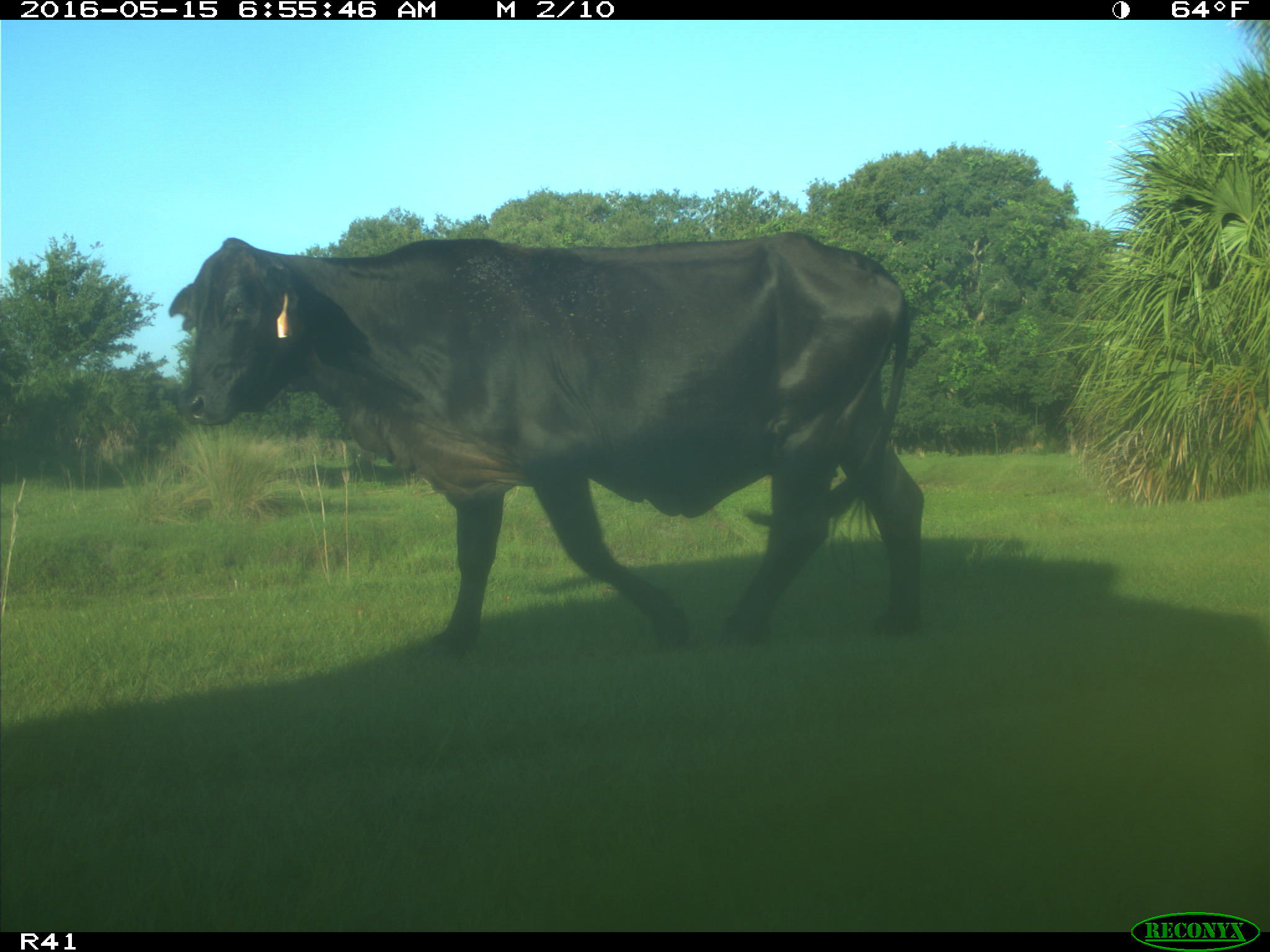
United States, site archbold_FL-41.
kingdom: Animalia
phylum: Chordata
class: Mammalia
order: Artiodactyla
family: Bovidae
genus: Bos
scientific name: Bos taurus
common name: domestic cow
Bos taurus (domestic cow).